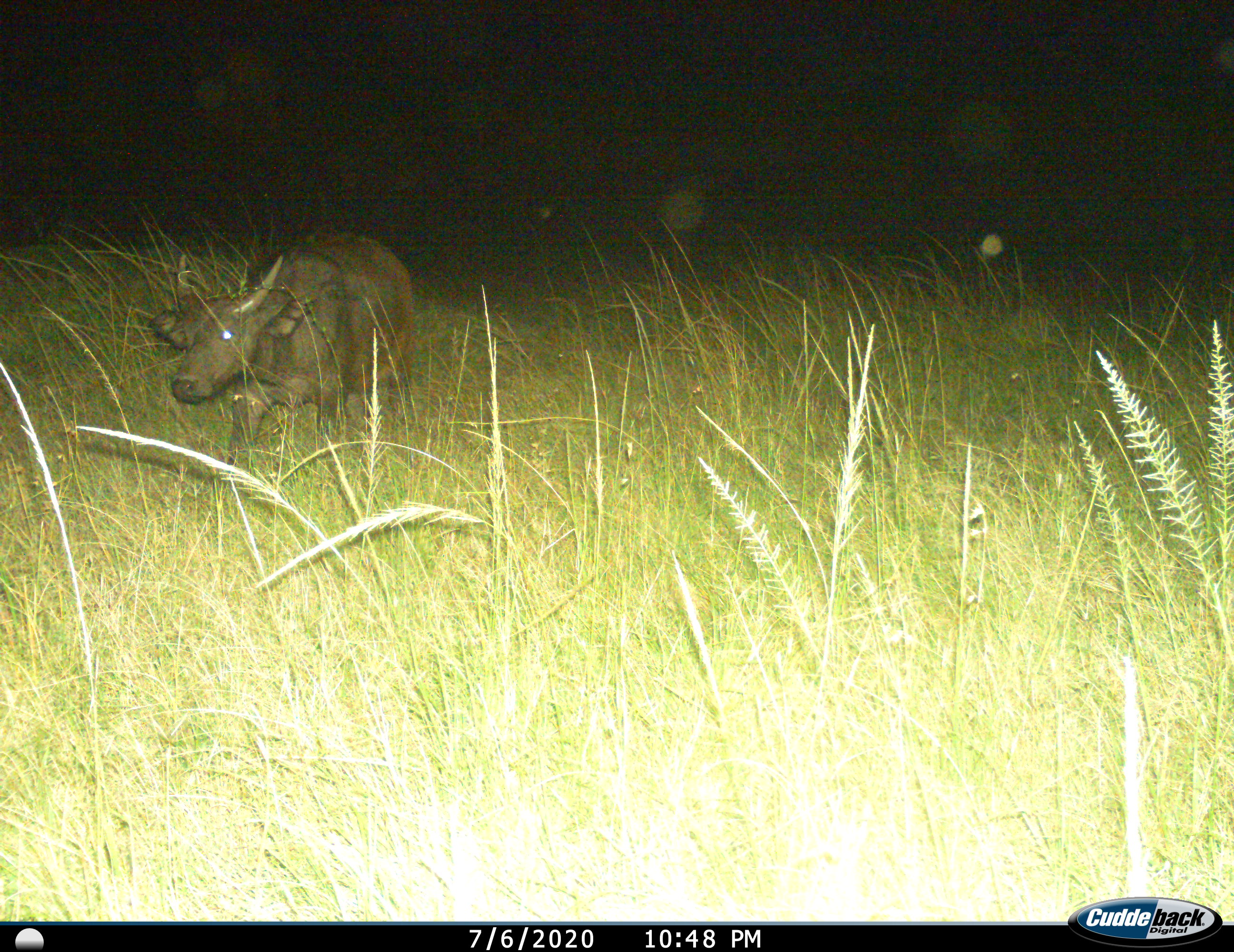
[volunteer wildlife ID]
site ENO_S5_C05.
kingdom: Animalia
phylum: Chordata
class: Mammalia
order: Artiodactyla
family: Bovidae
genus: Syncerus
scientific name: Syncerus caffer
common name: african buffalo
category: buffalo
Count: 1.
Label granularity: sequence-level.